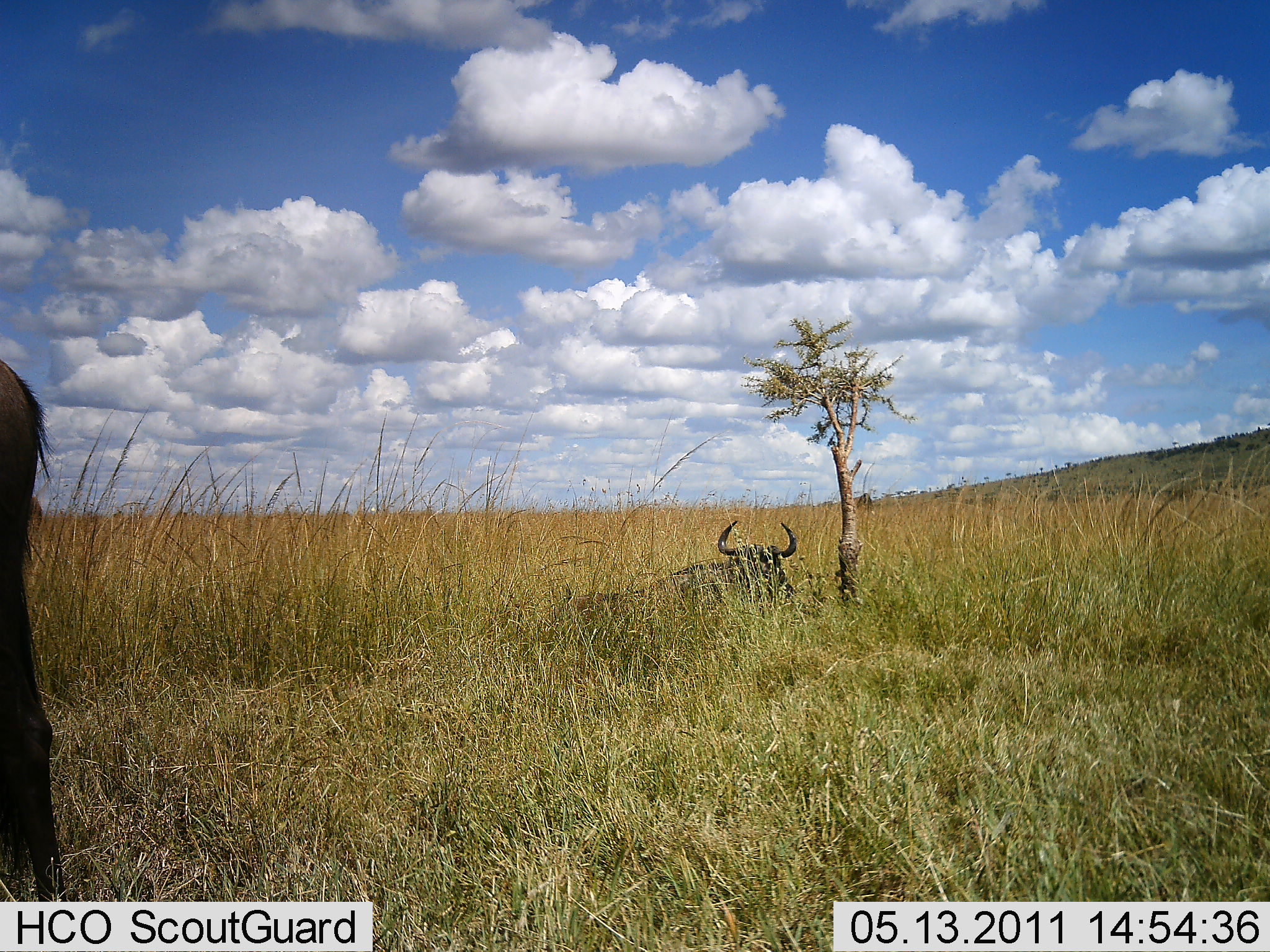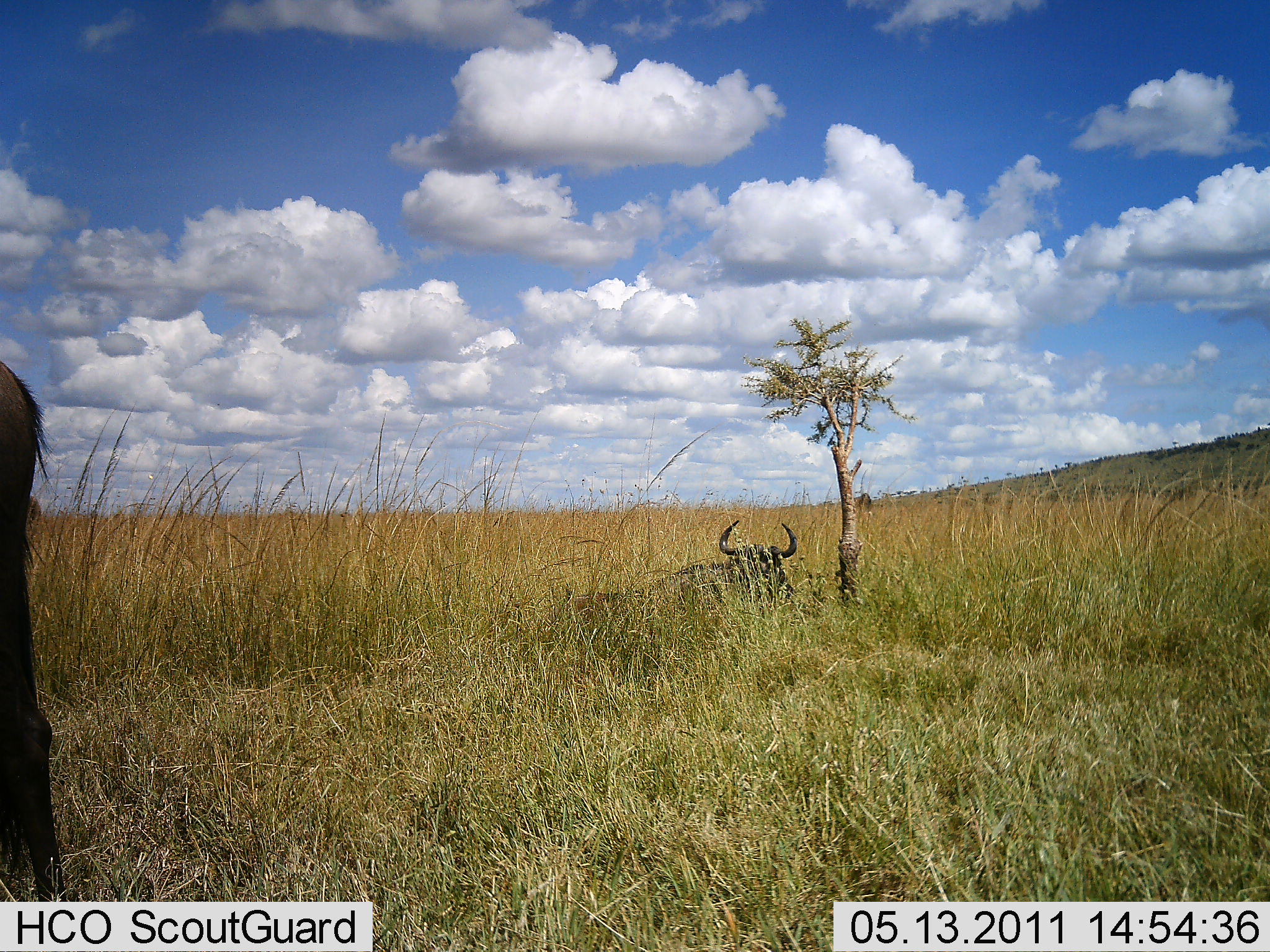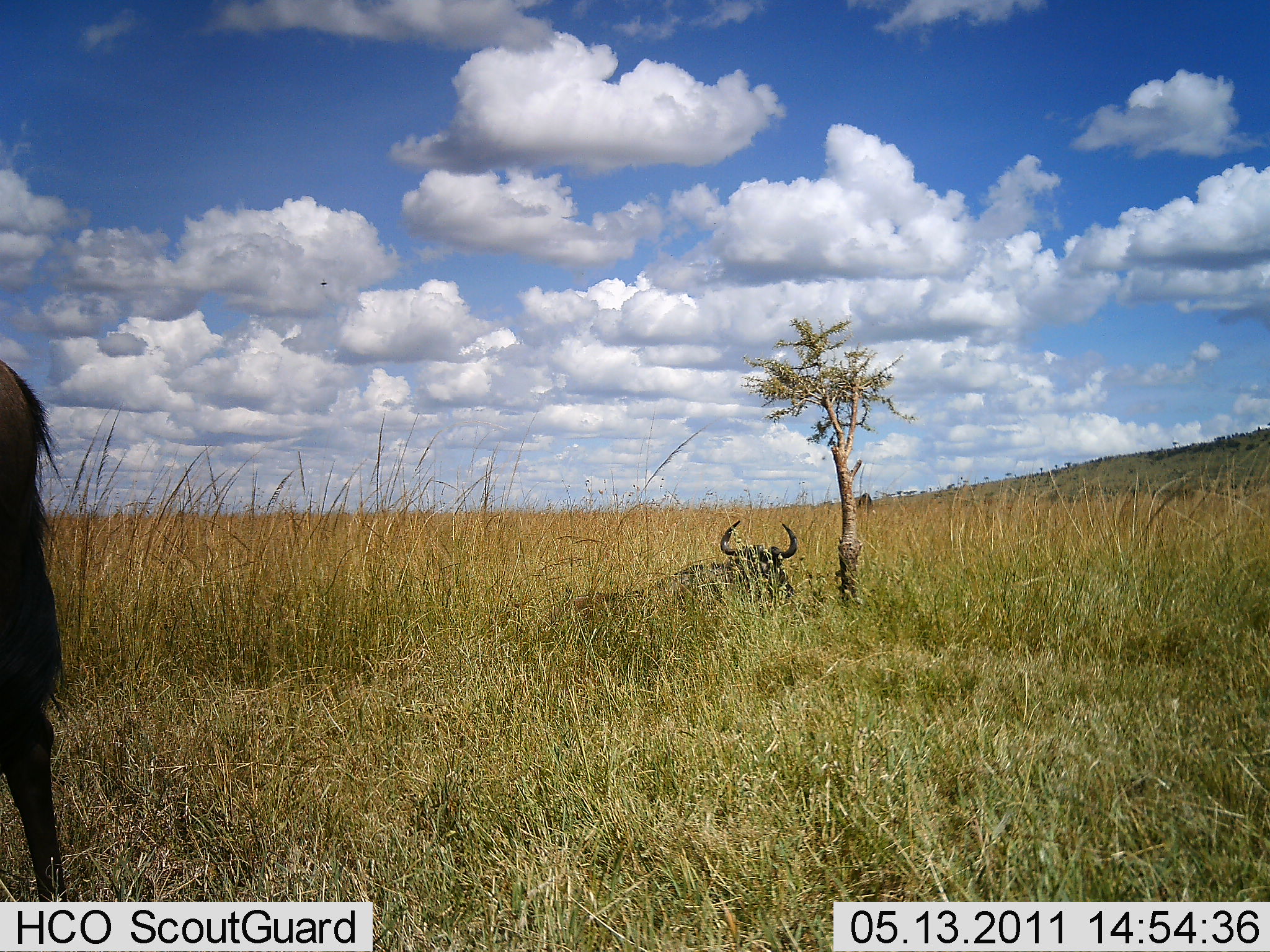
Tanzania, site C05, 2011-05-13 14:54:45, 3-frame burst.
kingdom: Animalia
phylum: Chordata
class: Mammalia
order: Artiodactyla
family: Bovidae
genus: Connochaetes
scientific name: Connochaetes taurinus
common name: blue wildebeest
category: wildebeest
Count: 2.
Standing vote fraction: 77%.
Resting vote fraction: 92%.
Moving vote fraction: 8%.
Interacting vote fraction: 0%.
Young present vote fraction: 0%.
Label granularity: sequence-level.